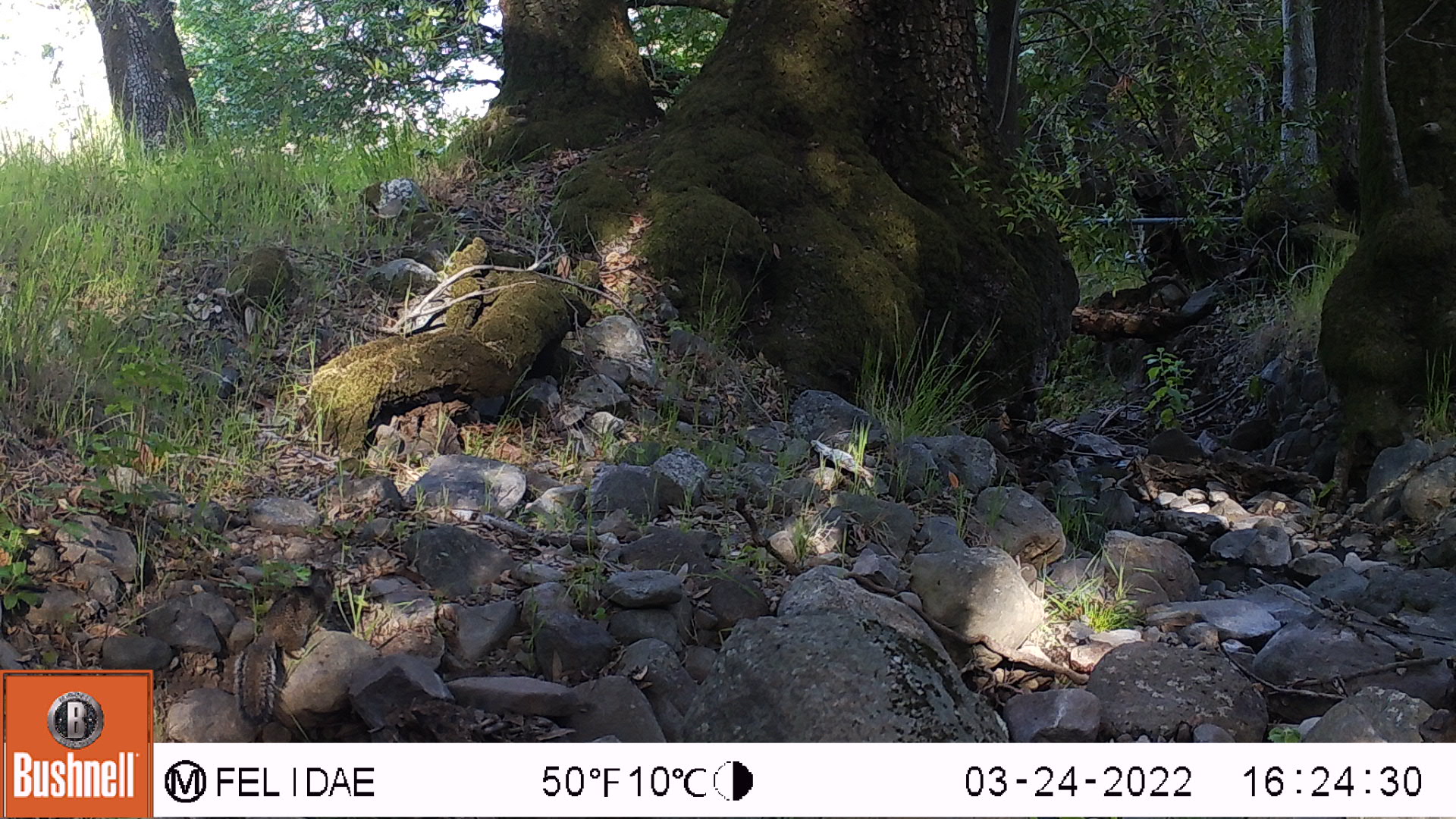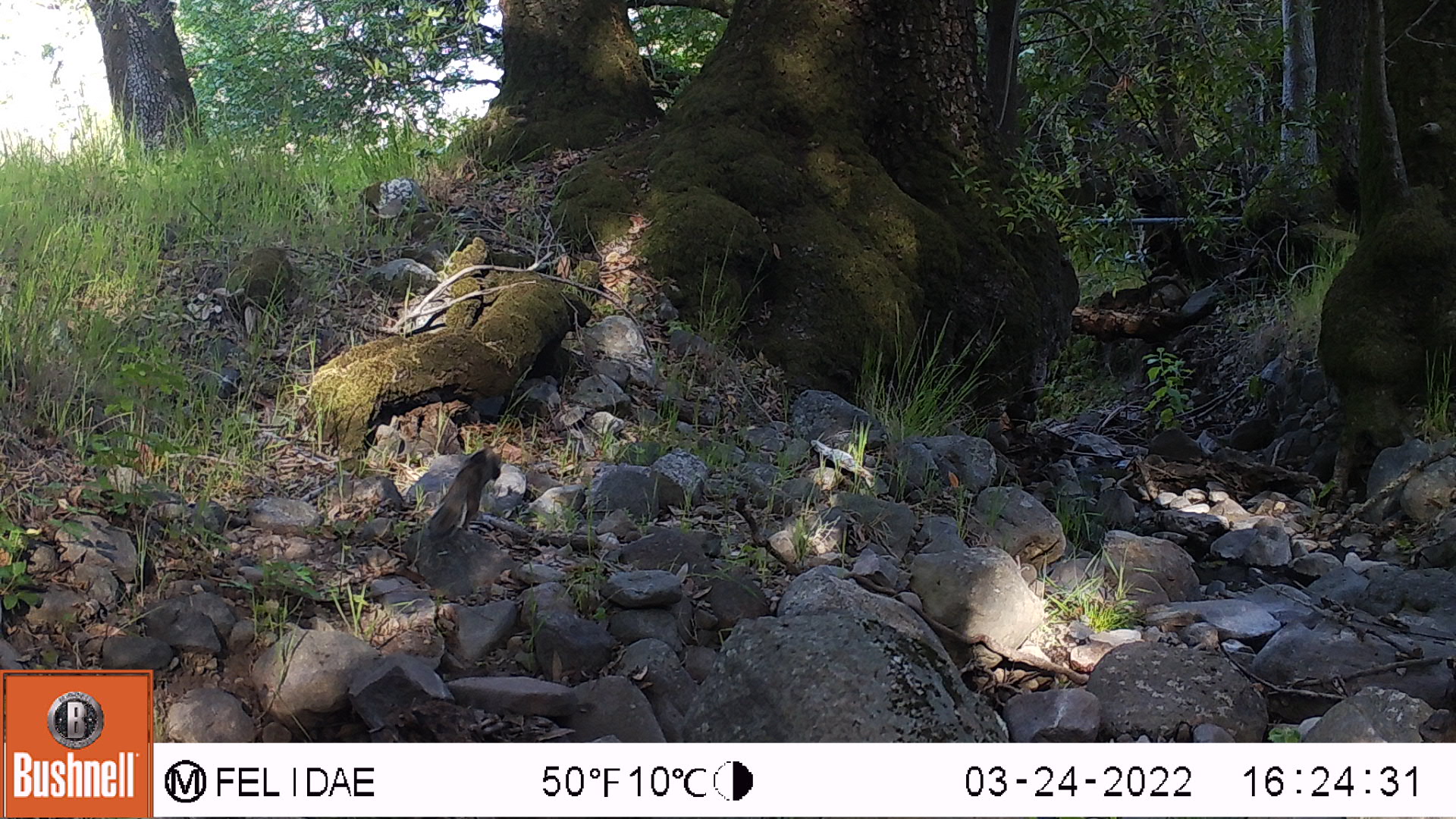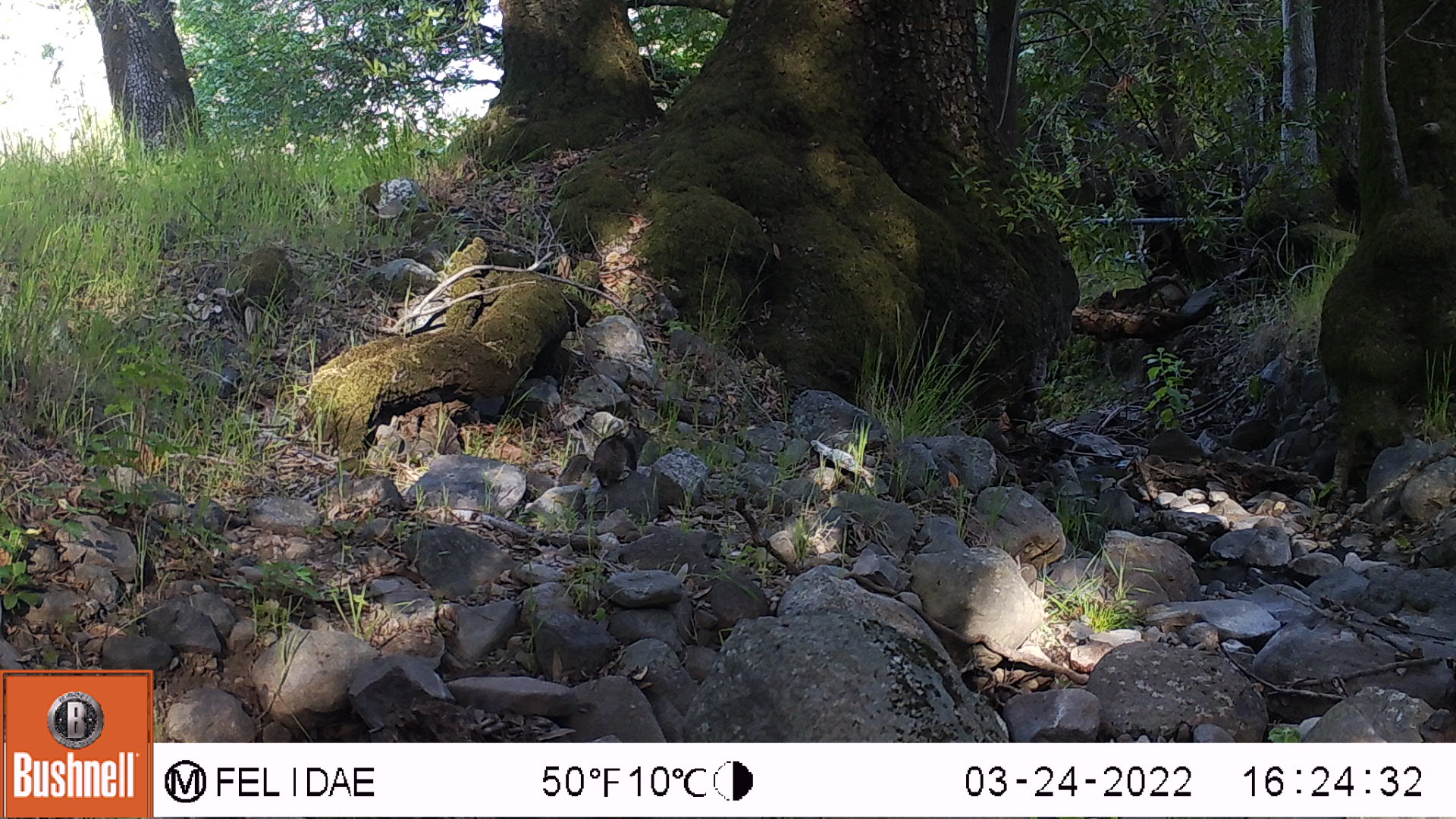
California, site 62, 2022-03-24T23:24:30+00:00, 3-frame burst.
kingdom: Animalia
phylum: Chordata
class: Mammalia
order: Rodentia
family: Sciuridae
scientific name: Sciuridae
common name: squirrel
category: unknown squirrel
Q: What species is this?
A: Unknown squirrel (squirrel) (Sciuridae).